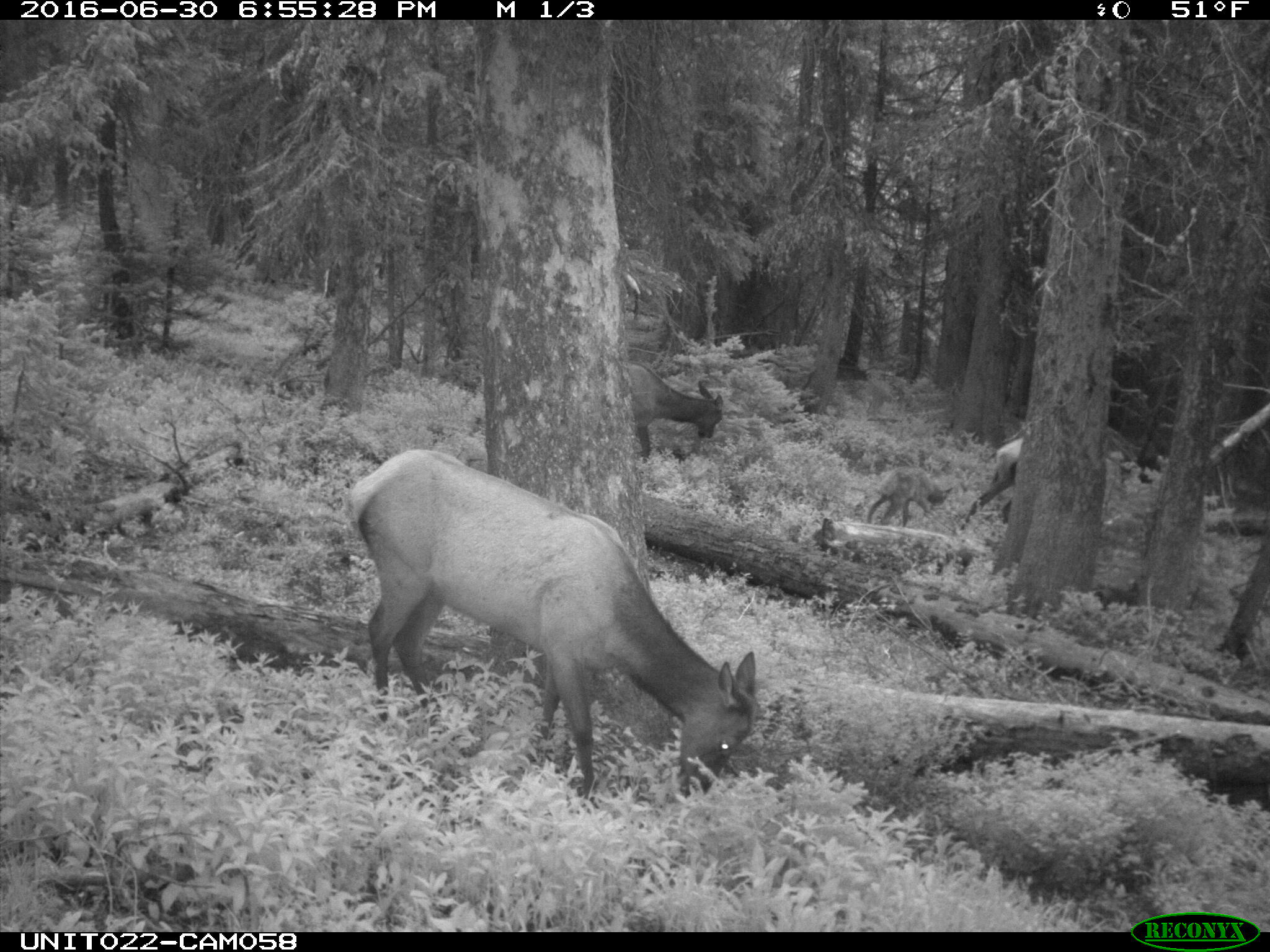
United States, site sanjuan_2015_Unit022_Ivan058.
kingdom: Animalia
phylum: Chordata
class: Mammalia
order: Artiodactyla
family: Cervidae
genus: Cervus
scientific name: Cervus elaphus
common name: red deer